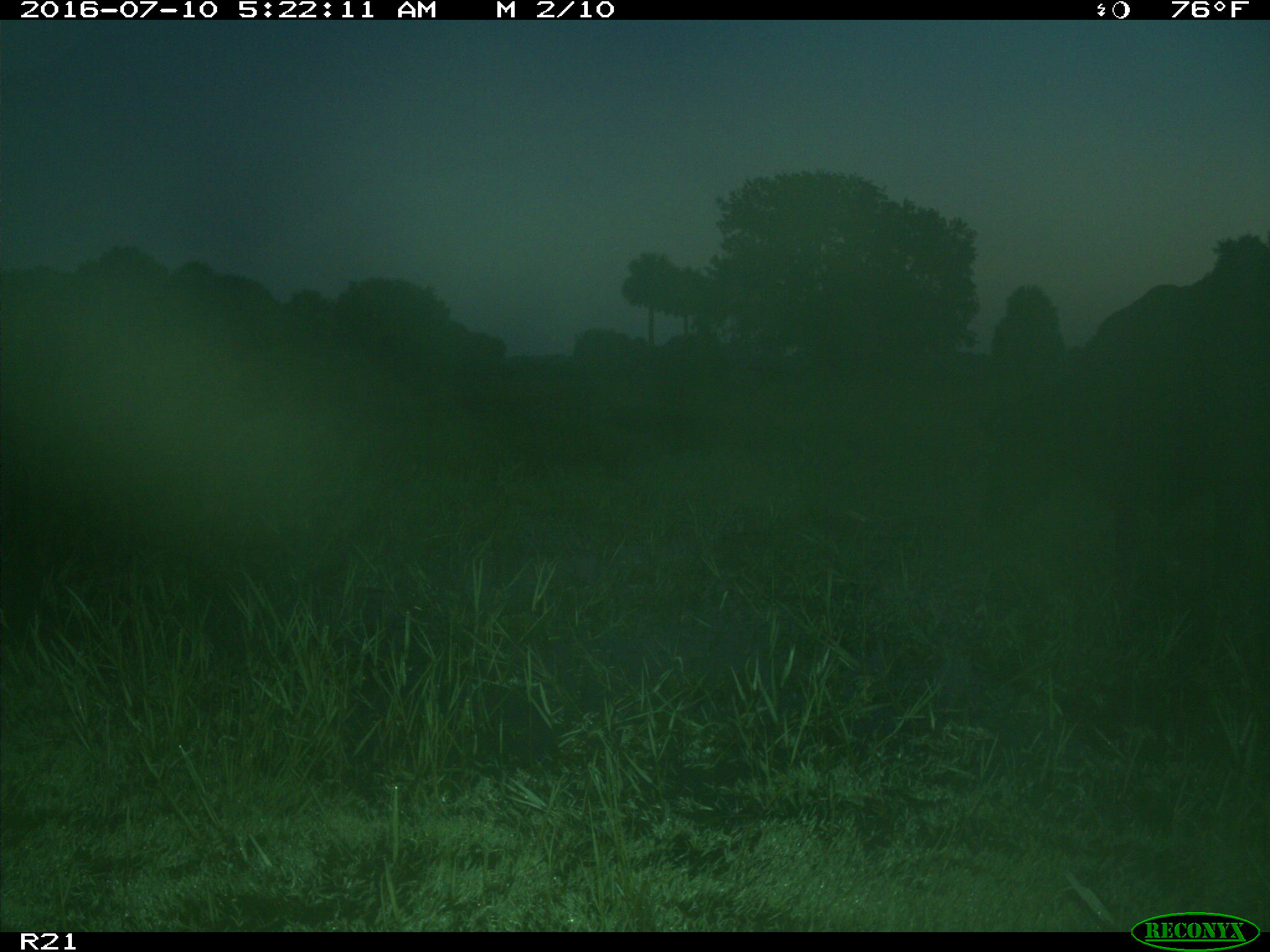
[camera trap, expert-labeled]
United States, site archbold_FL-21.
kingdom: Animalia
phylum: Chordata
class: Mammalia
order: Artiodactyla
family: Bovidae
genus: Bos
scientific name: Bos taurus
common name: domestic cow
Bos taurus (domestic cow).